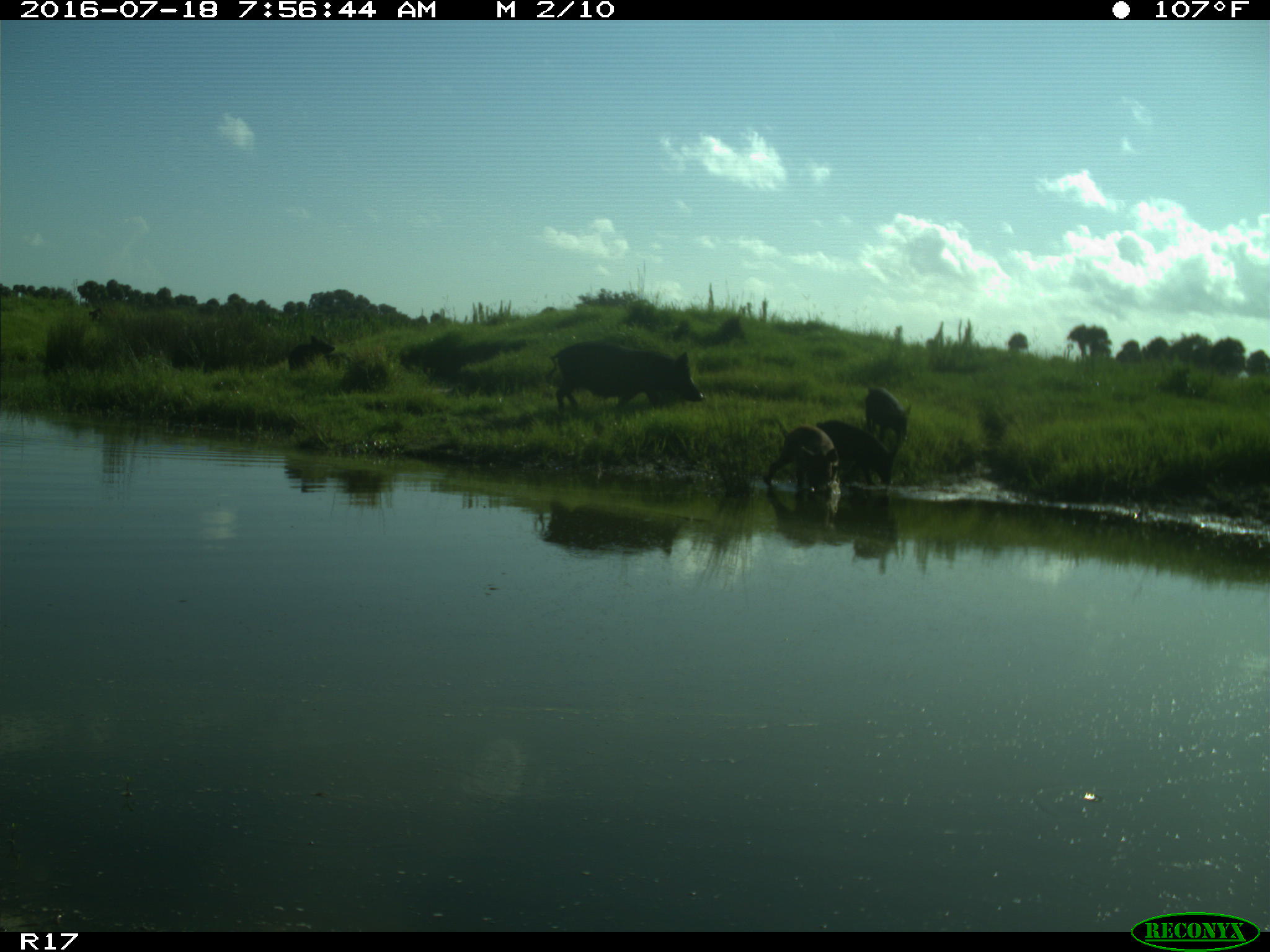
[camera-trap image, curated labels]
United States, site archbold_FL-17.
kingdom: Animalia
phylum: Chordata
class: Mammalia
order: Artiodactyla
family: Suidae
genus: Sus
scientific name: Sus scrofa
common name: wild boar